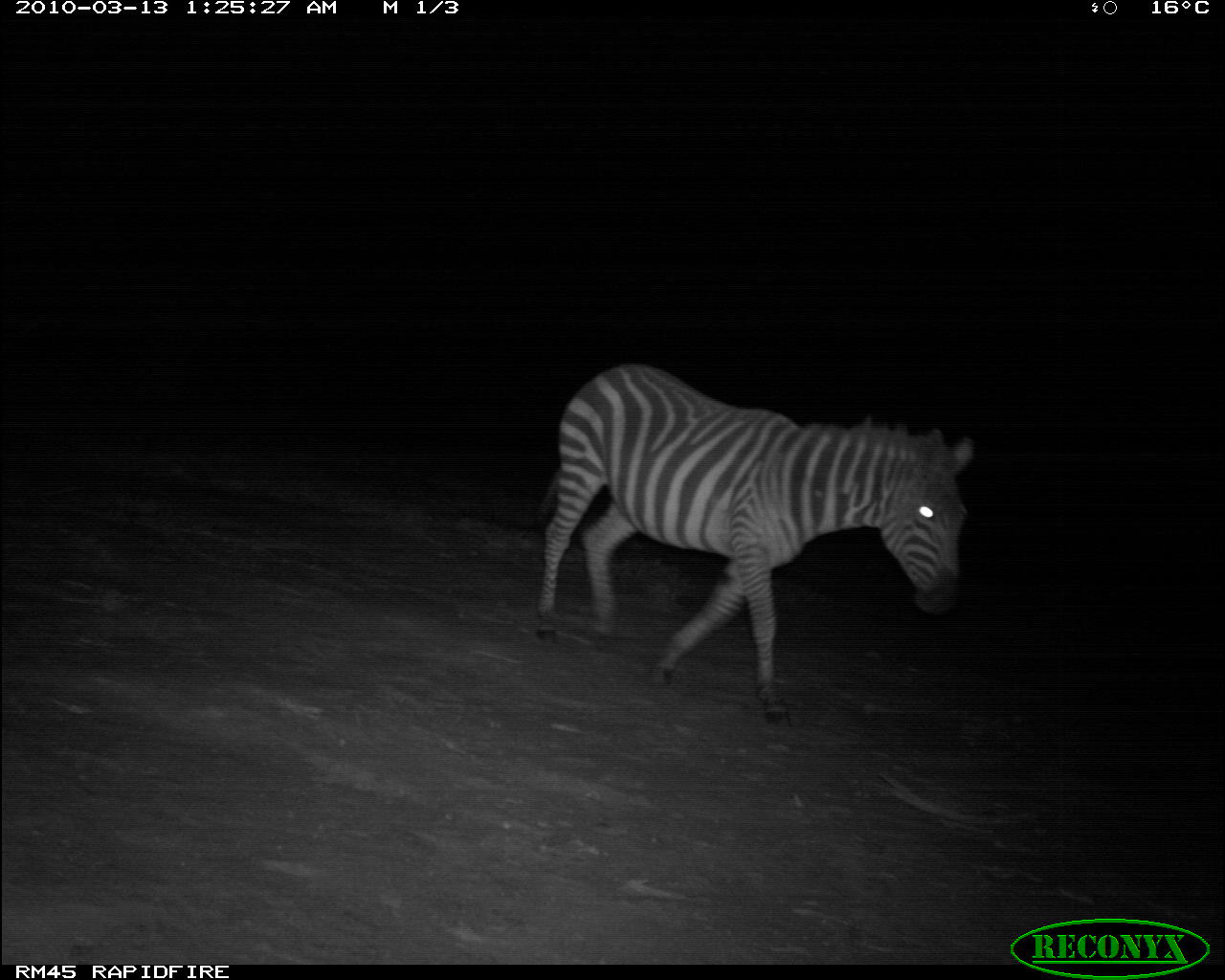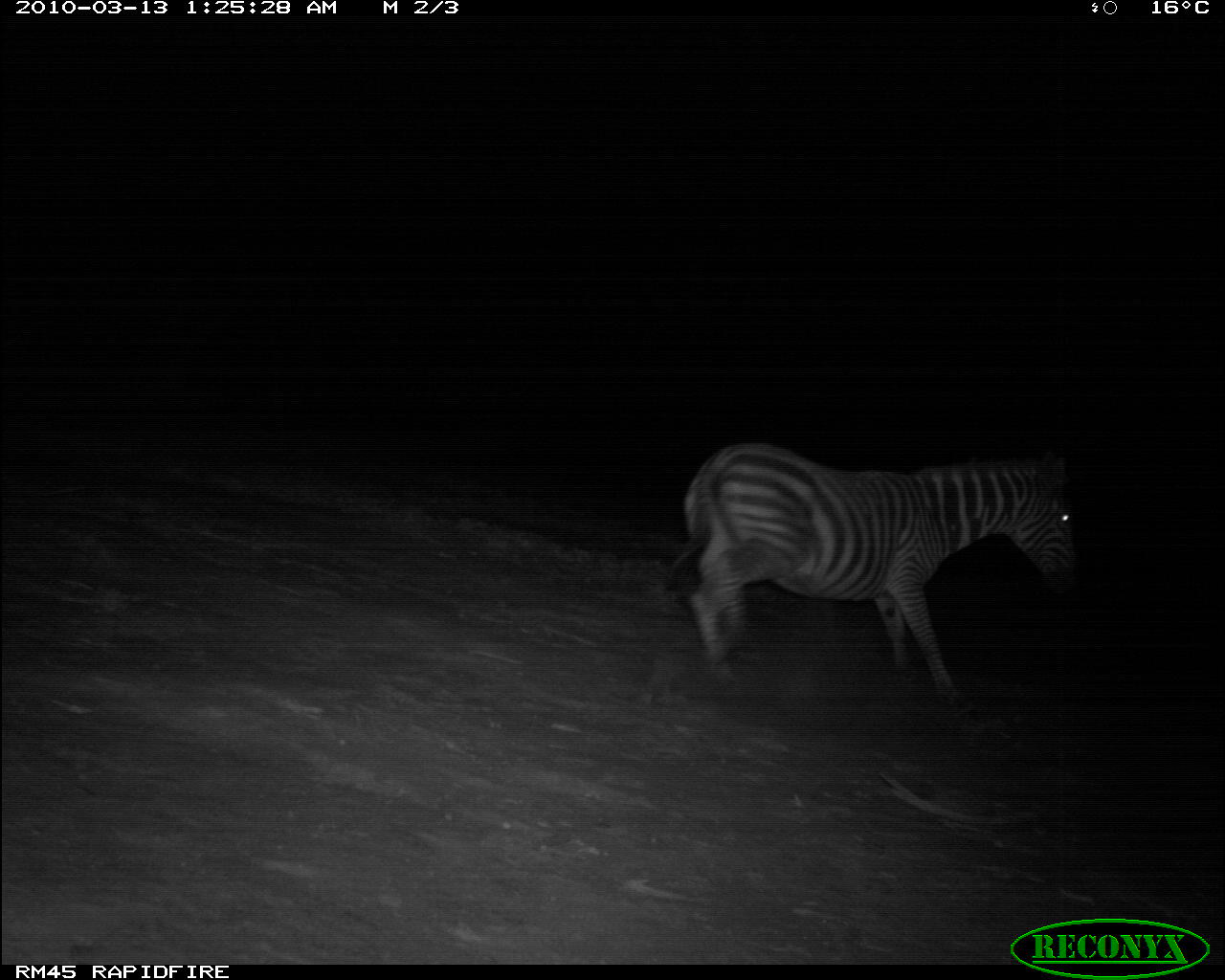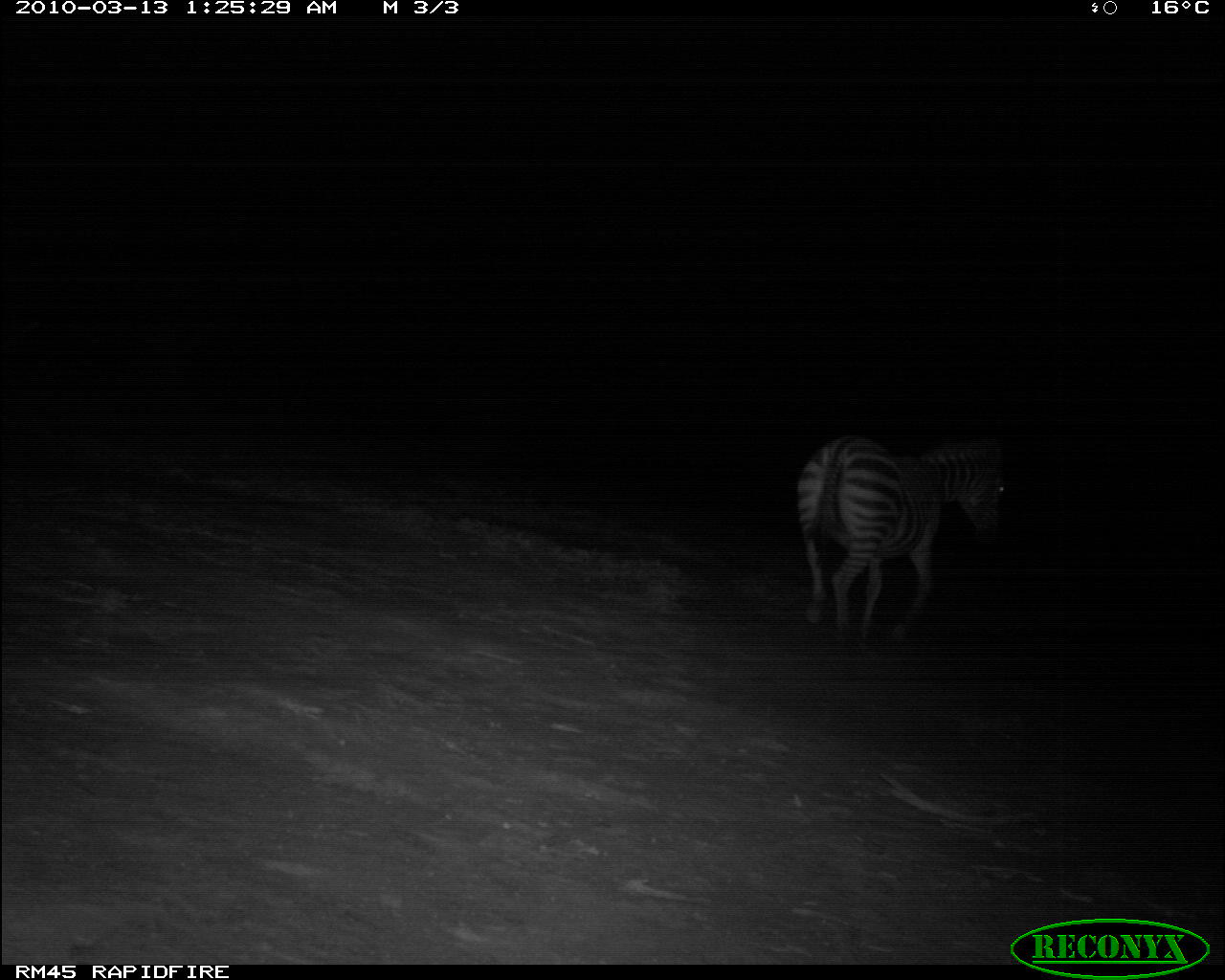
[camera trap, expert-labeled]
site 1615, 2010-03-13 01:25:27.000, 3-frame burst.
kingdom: Animalia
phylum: Chordata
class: Mammalia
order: Perissodactyla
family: Equidae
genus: Equus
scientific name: Equus quagga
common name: plains zebra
Equus quagga (plains zebra), count 1.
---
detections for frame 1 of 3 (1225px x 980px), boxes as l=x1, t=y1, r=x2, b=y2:
equus quagga: l=529, t=363, r=975, b=728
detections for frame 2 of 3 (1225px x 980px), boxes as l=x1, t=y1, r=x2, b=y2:
equus quagga: l=661, t=441, r=1078, b=717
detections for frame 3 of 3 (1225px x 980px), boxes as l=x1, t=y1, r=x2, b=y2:
equus quagga: l=796, t=433, r=1005, b=648